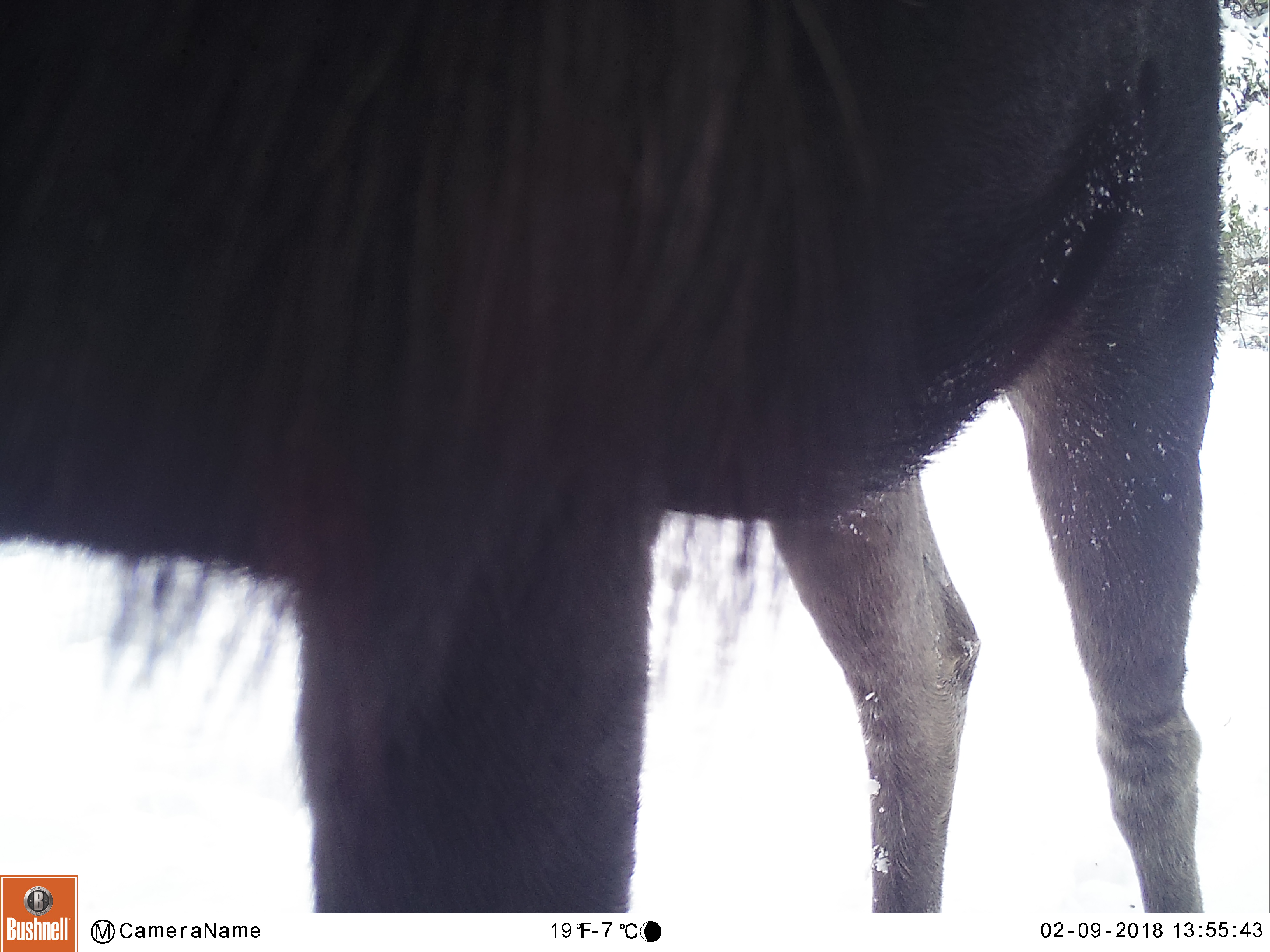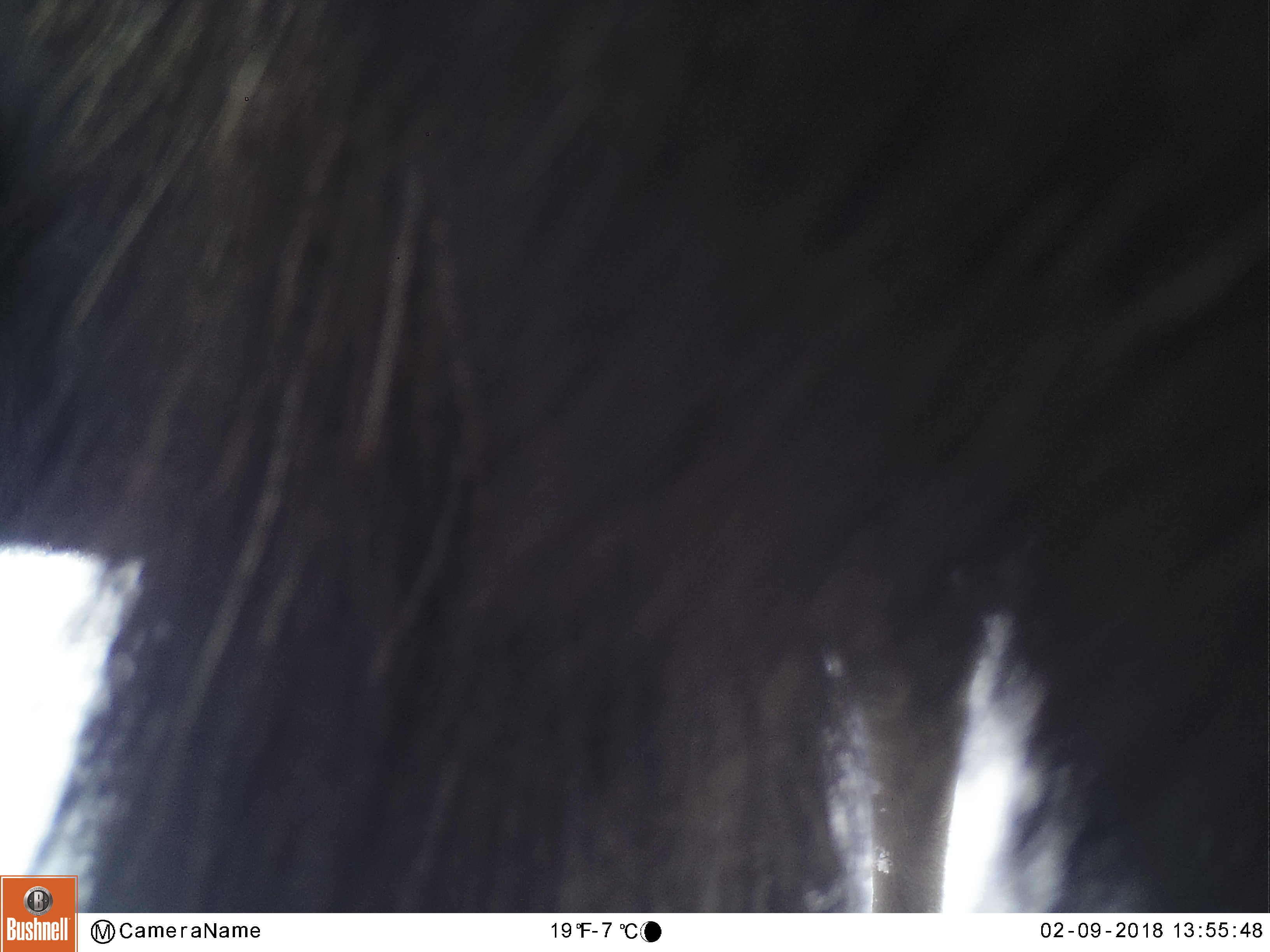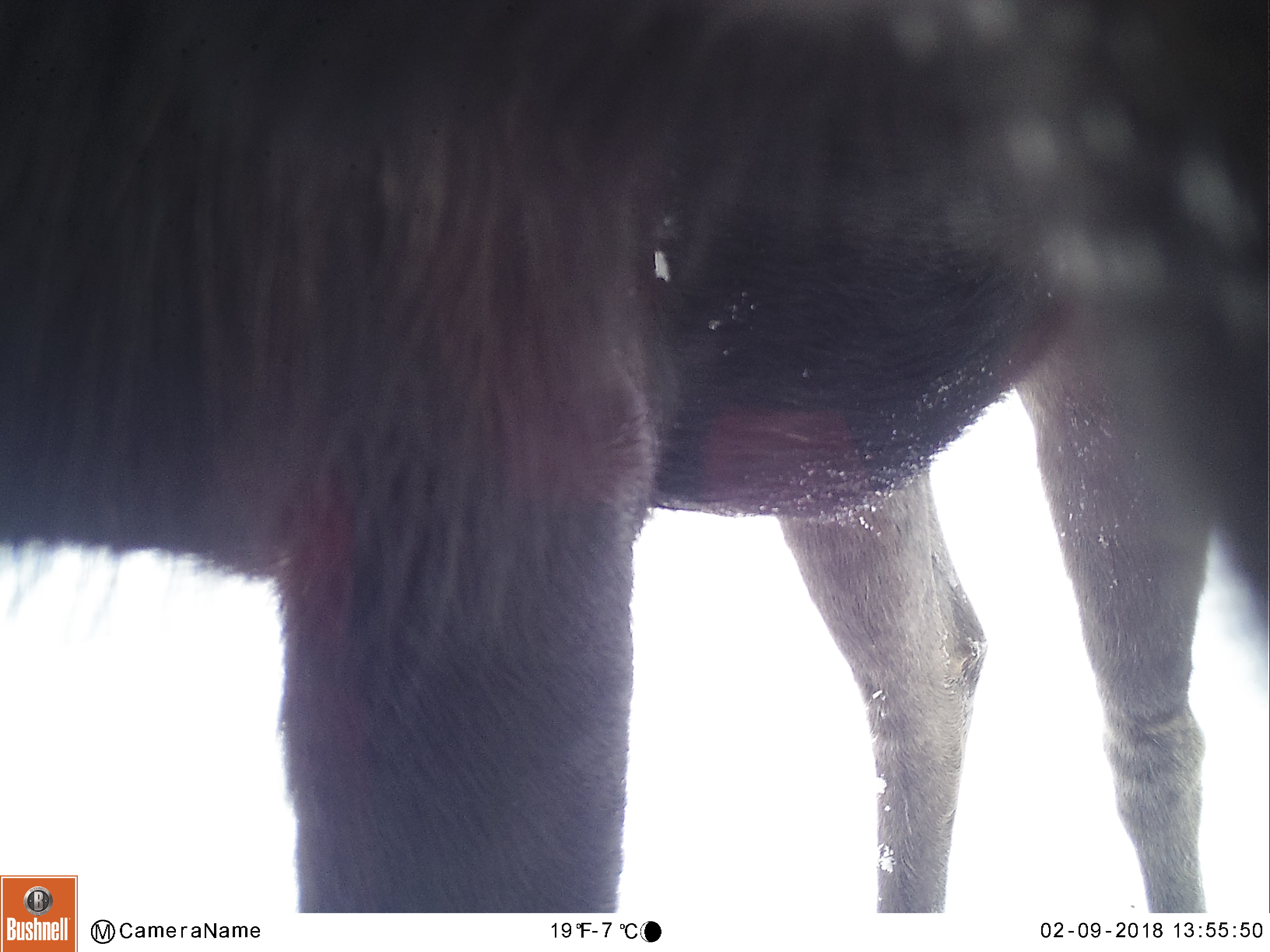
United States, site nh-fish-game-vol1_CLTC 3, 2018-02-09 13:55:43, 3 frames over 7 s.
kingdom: Animalia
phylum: Chordata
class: Mammalia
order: Artiodactyla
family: Cervidae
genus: Alces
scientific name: Alces alces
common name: moose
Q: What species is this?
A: Moose (Alces alces).